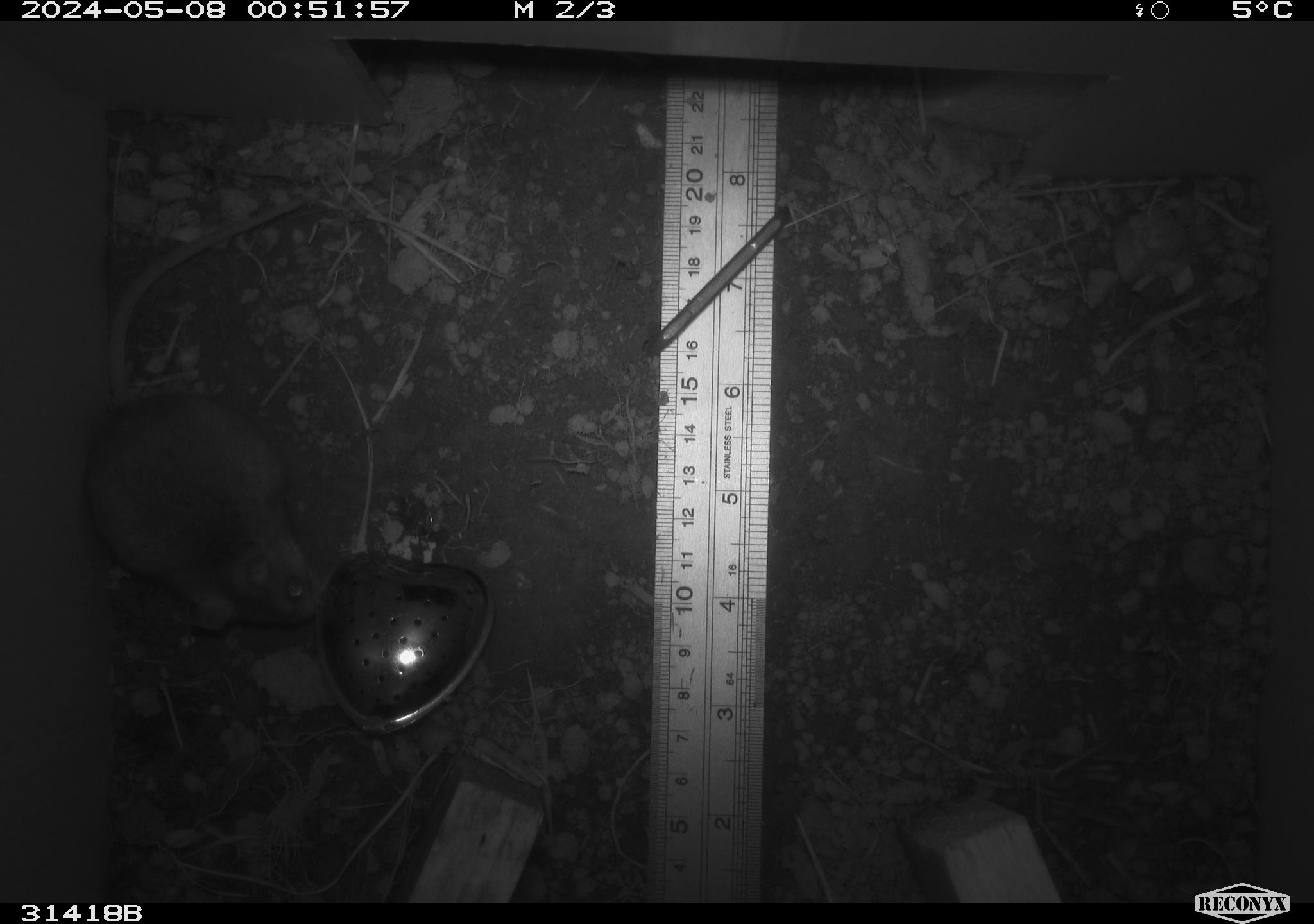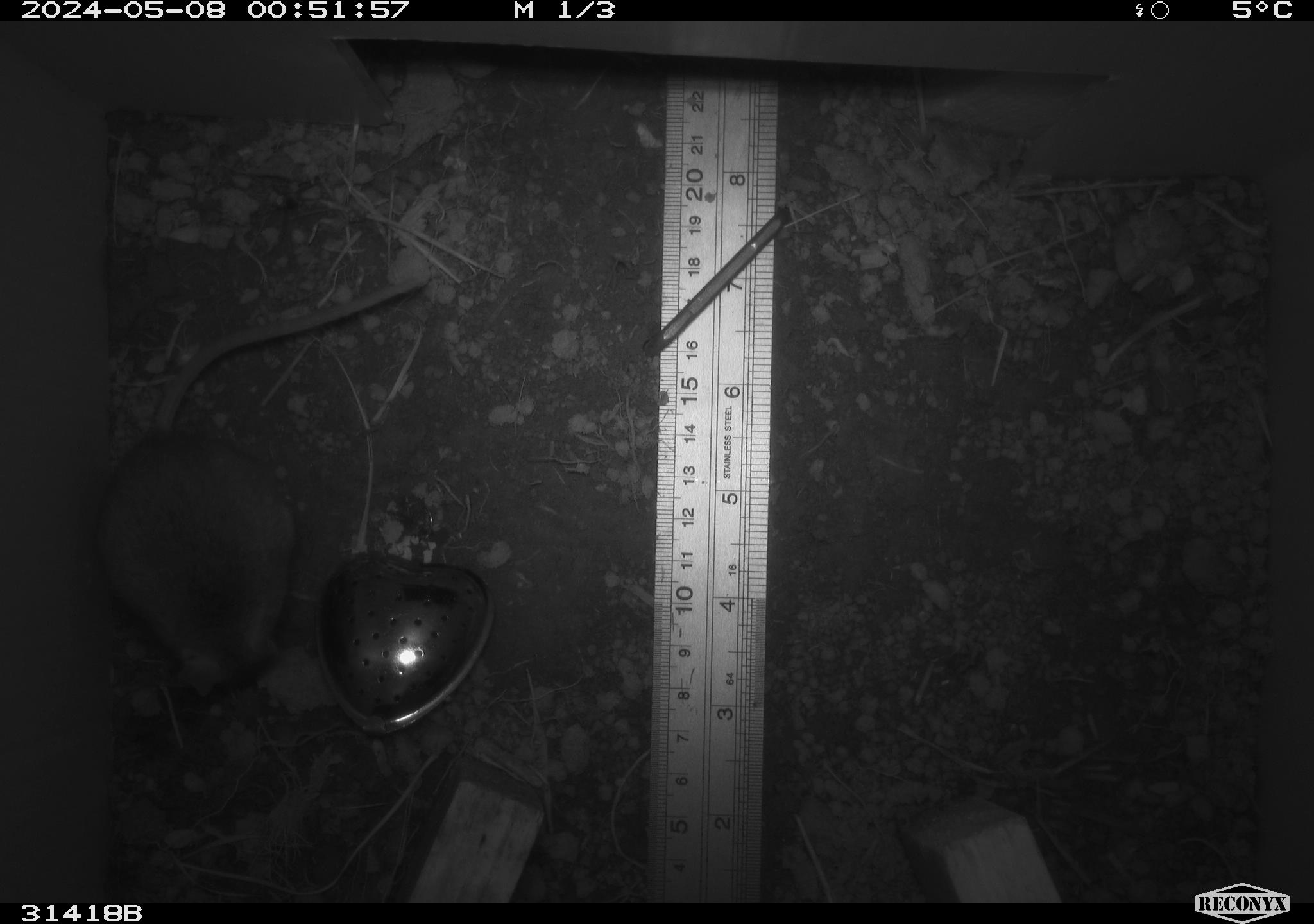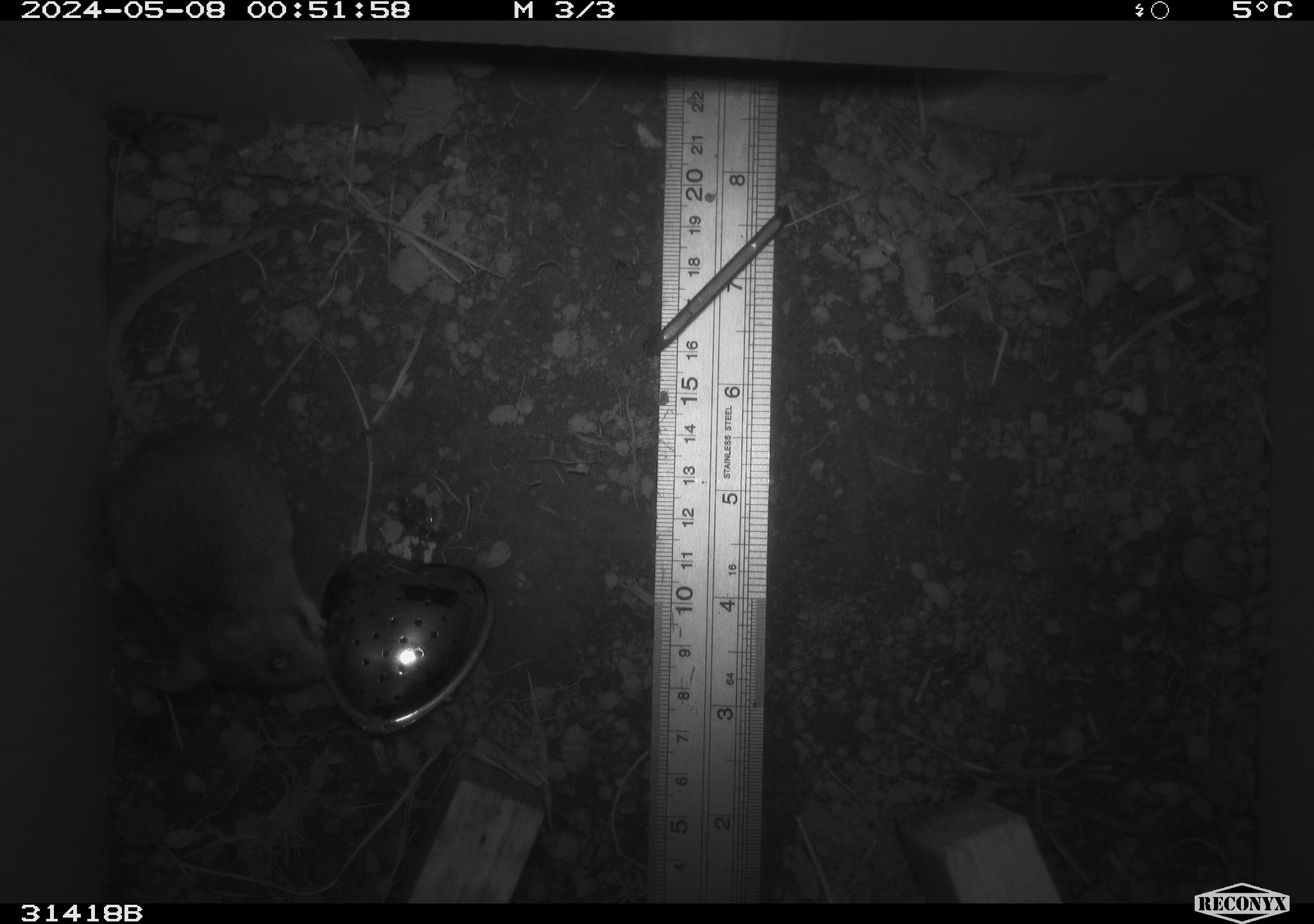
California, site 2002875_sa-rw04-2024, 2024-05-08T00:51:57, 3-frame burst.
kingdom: Animalia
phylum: Chordata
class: Mammalia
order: Rodentia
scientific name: Rodentia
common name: rodent